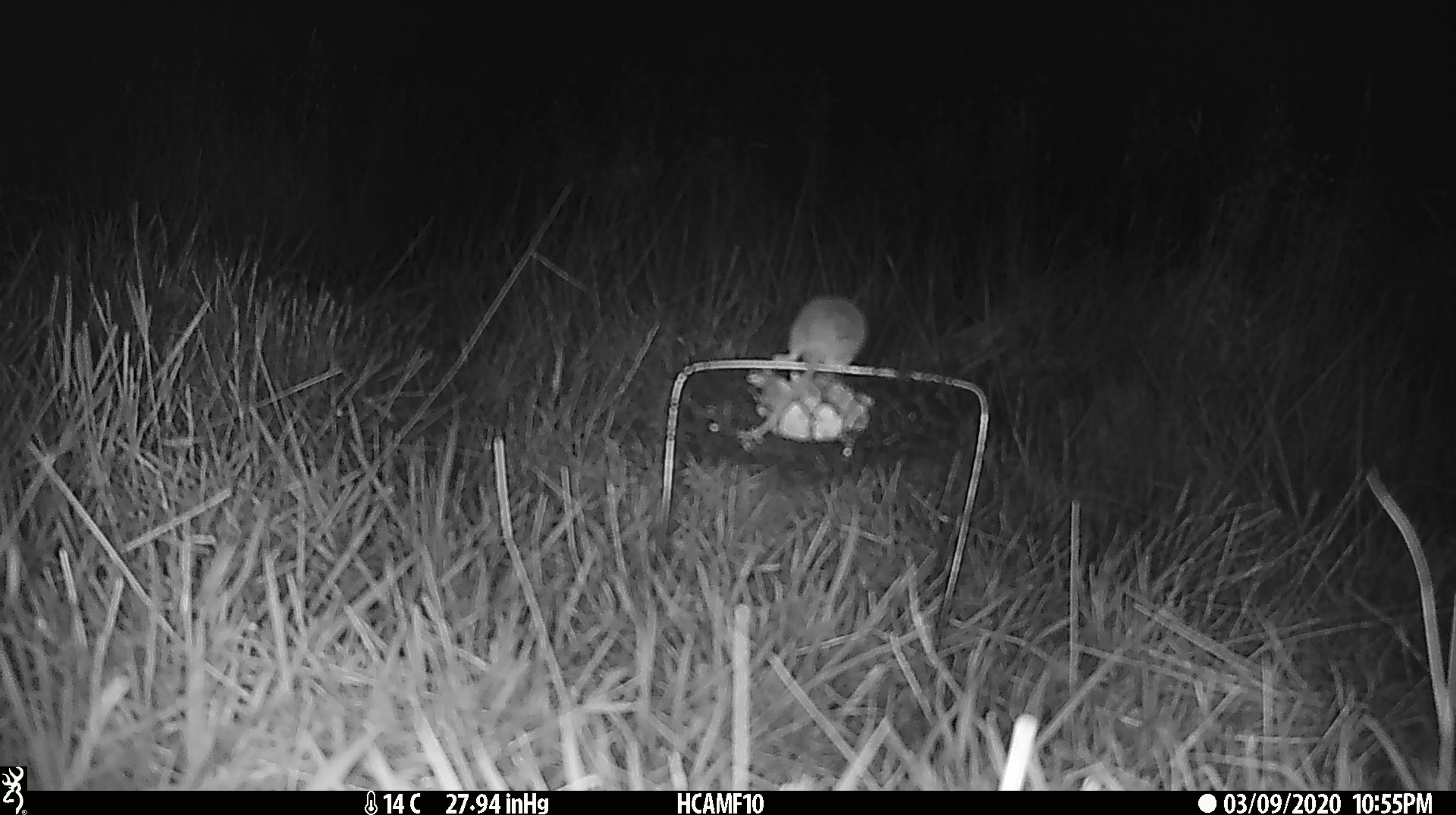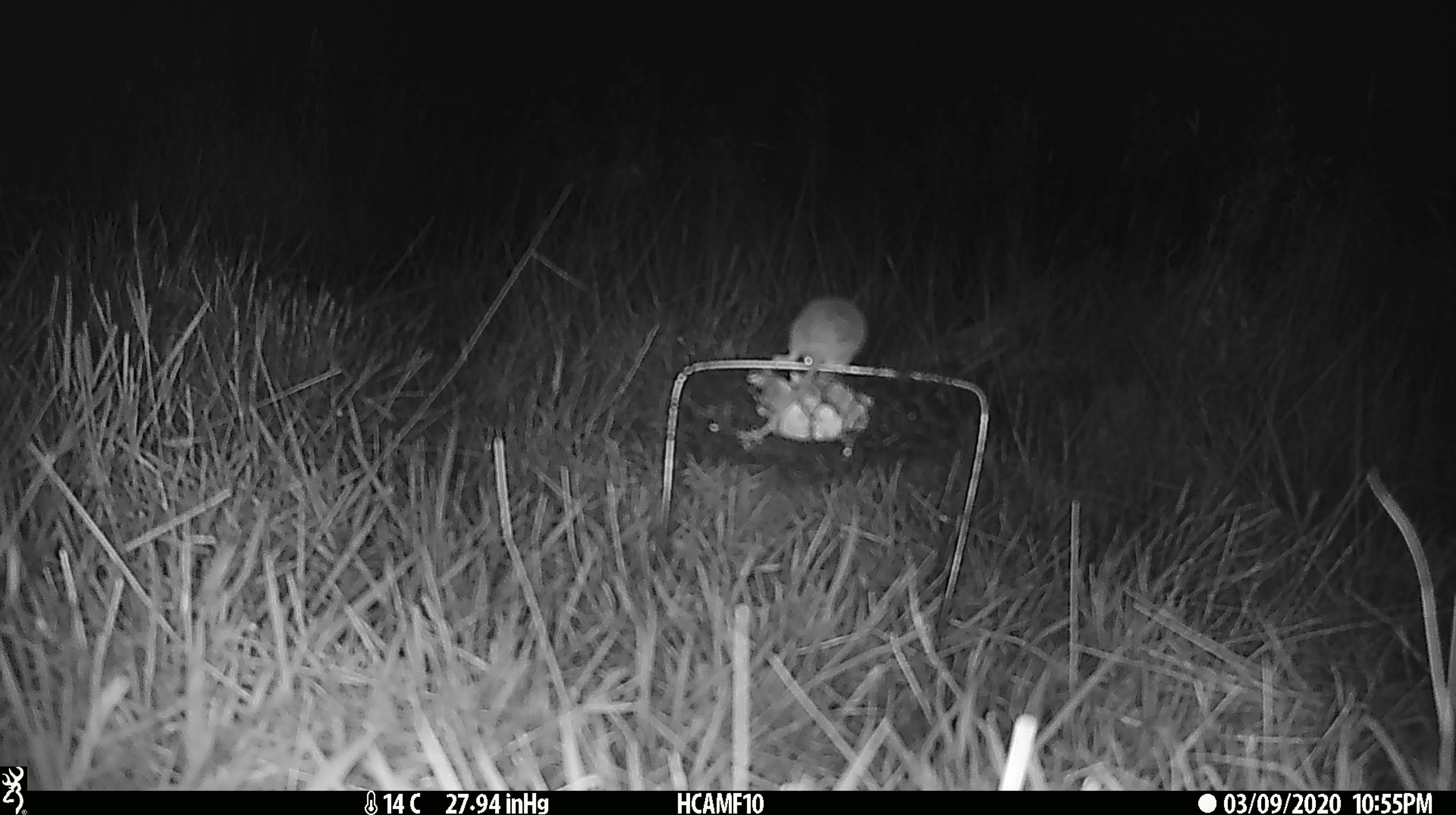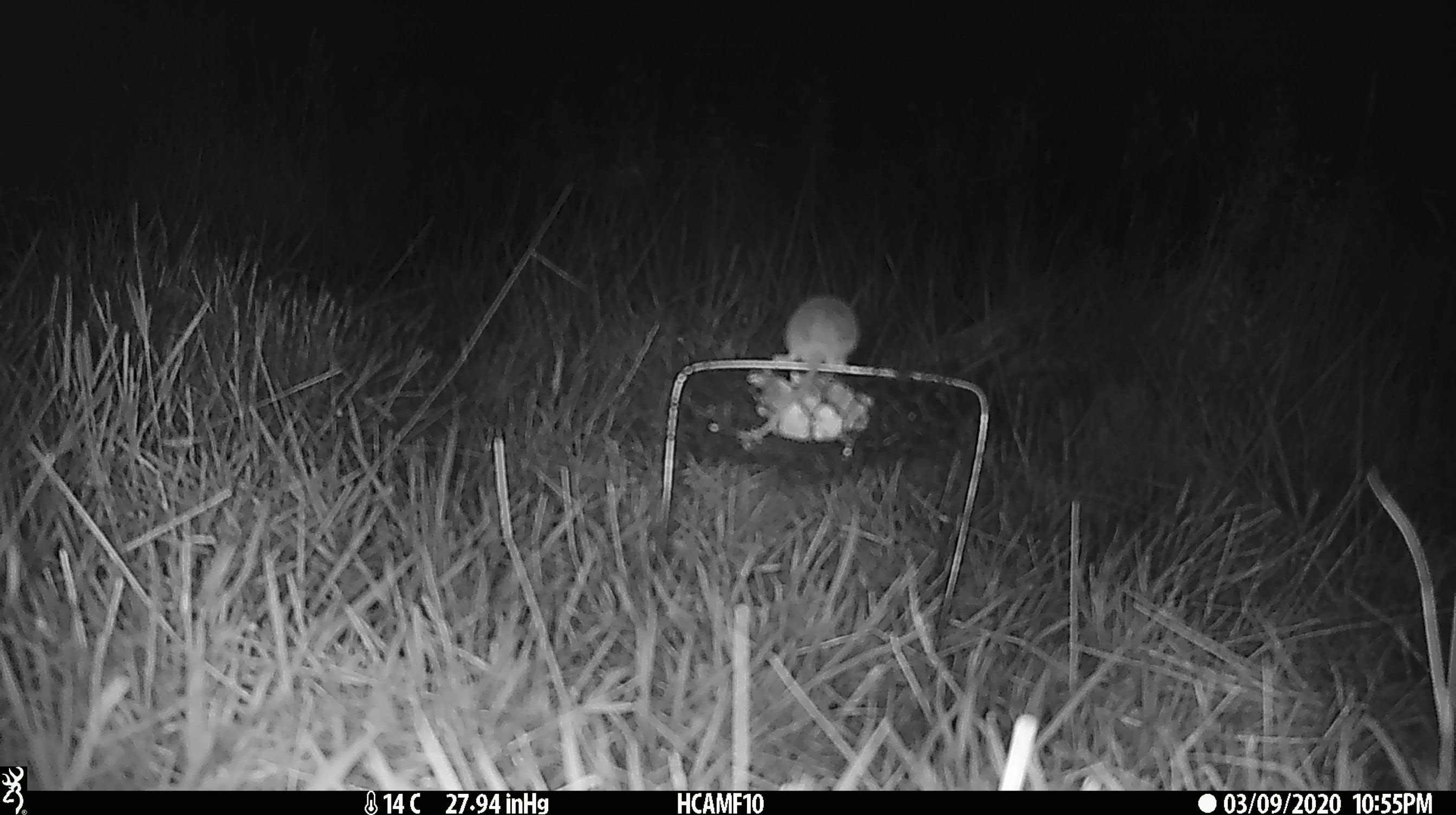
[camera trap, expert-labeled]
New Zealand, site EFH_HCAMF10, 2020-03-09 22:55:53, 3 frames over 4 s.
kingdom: Animalia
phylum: Chordata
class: Mammalia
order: Rodentia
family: Muridae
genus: Mus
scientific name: Mus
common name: mouse